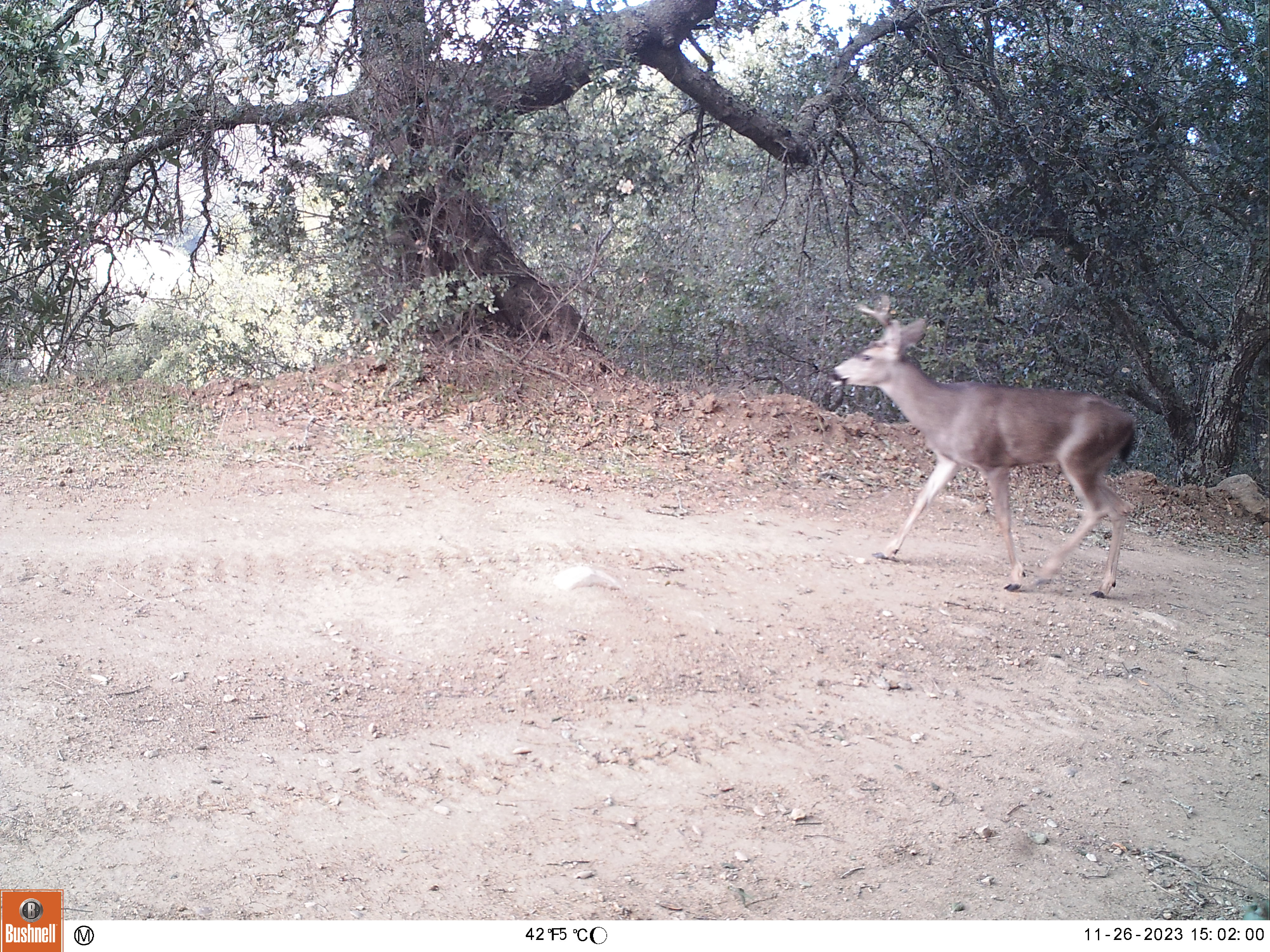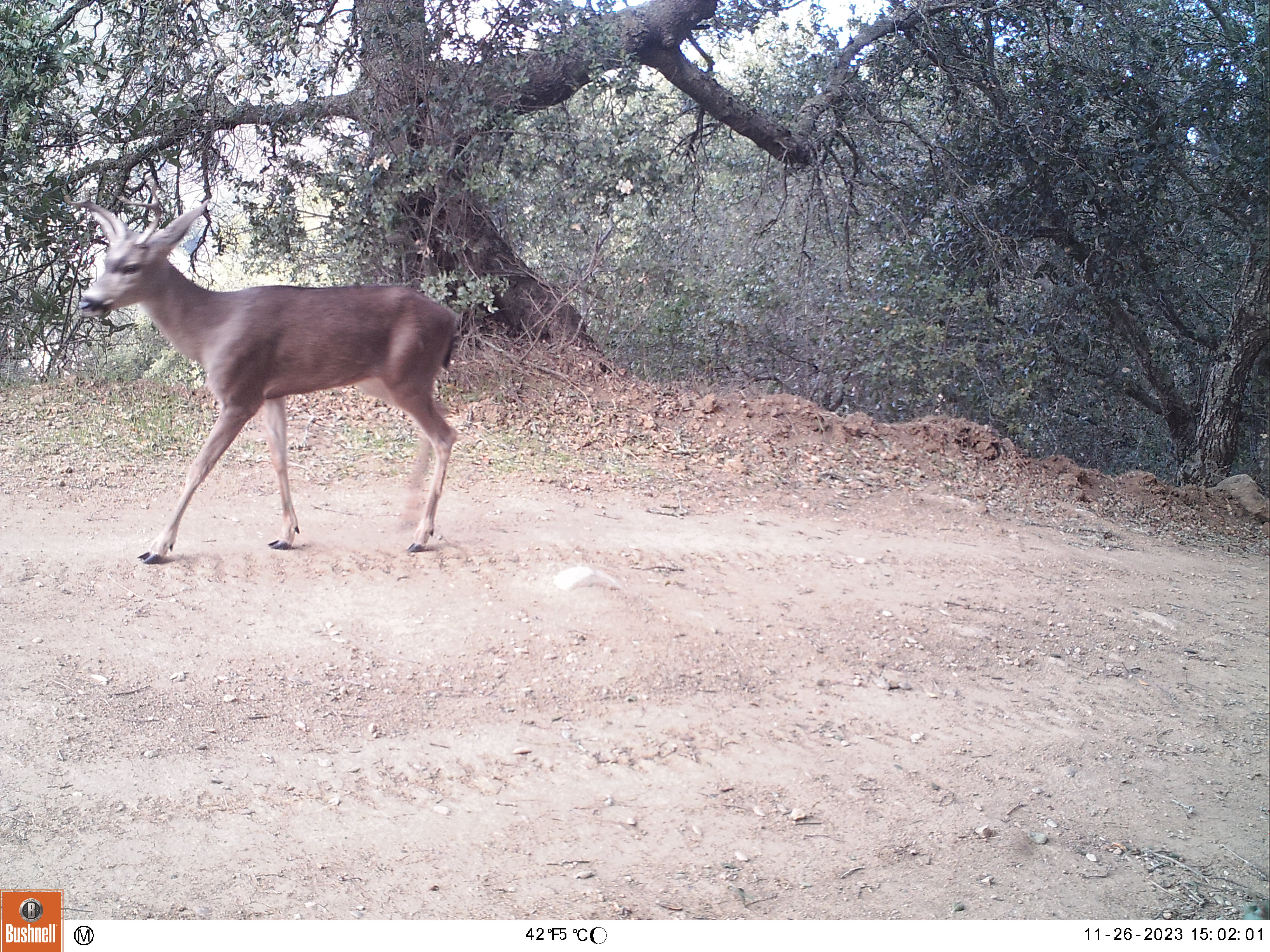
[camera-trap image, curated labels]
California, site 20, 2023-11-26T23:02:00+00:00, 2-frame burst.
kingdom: Animalia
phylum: Chordata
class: Mammalia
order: Artiodactyla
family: Cervidae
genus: Odocoileus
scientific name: Odocoileus hemionus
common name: mule deer